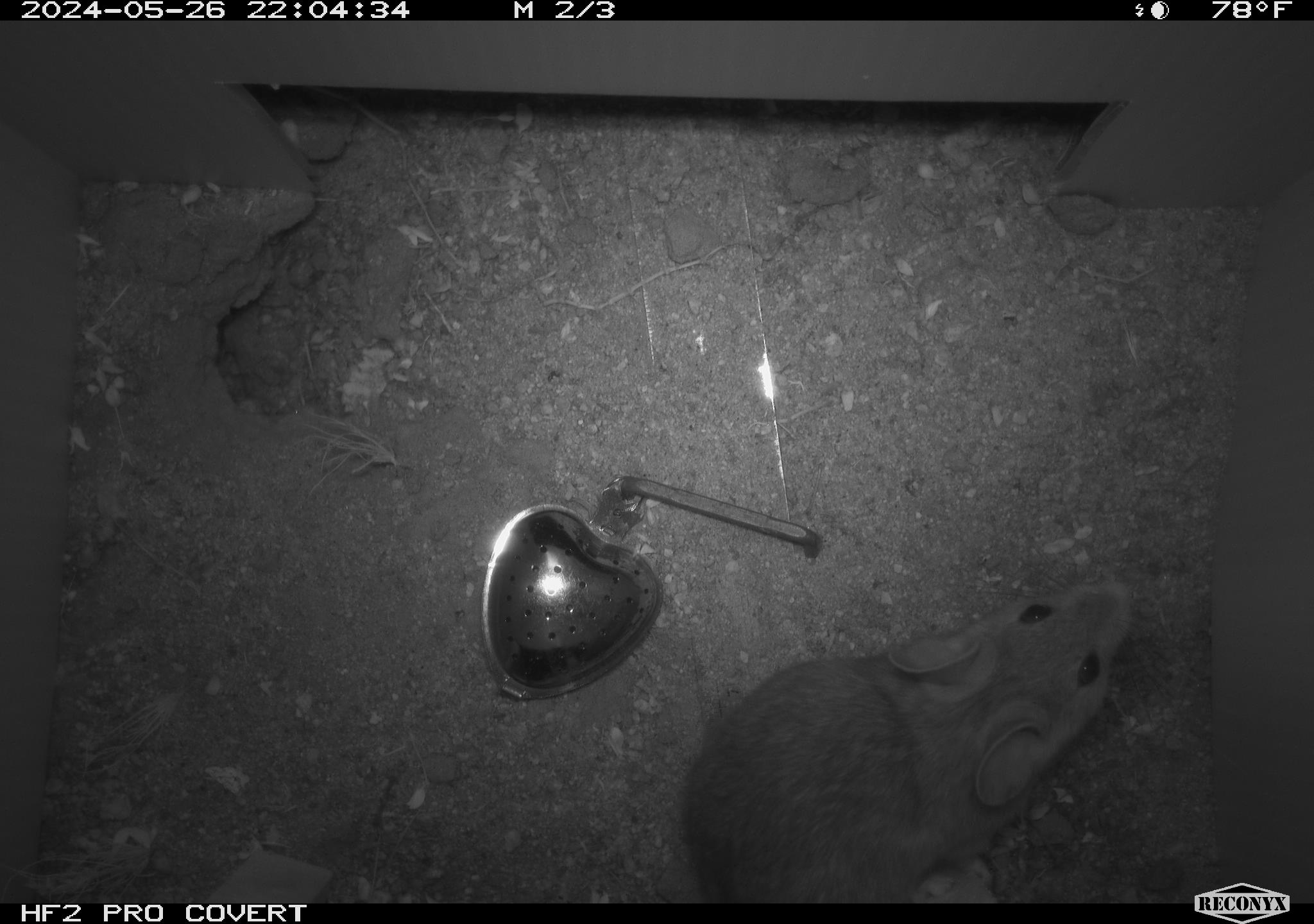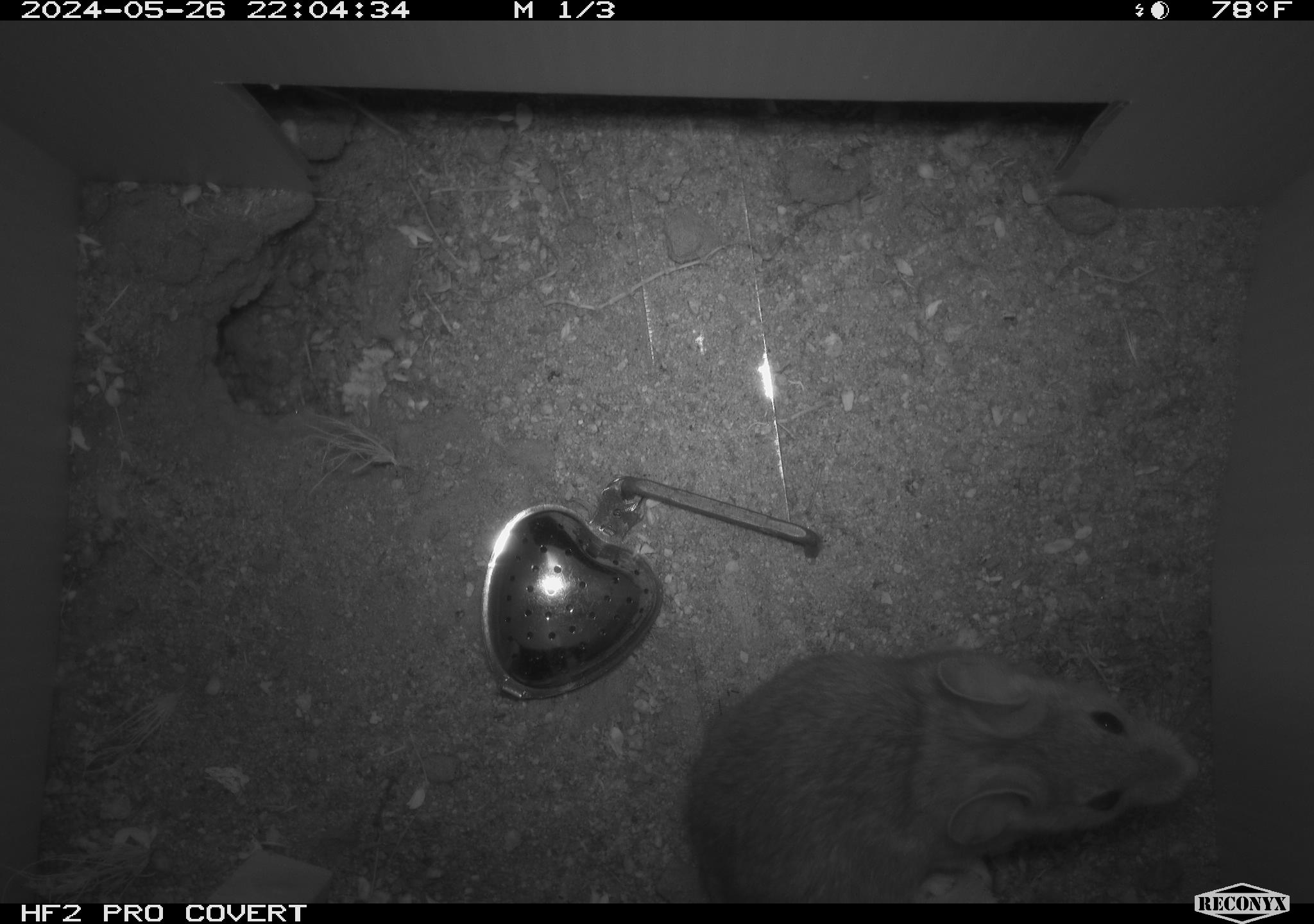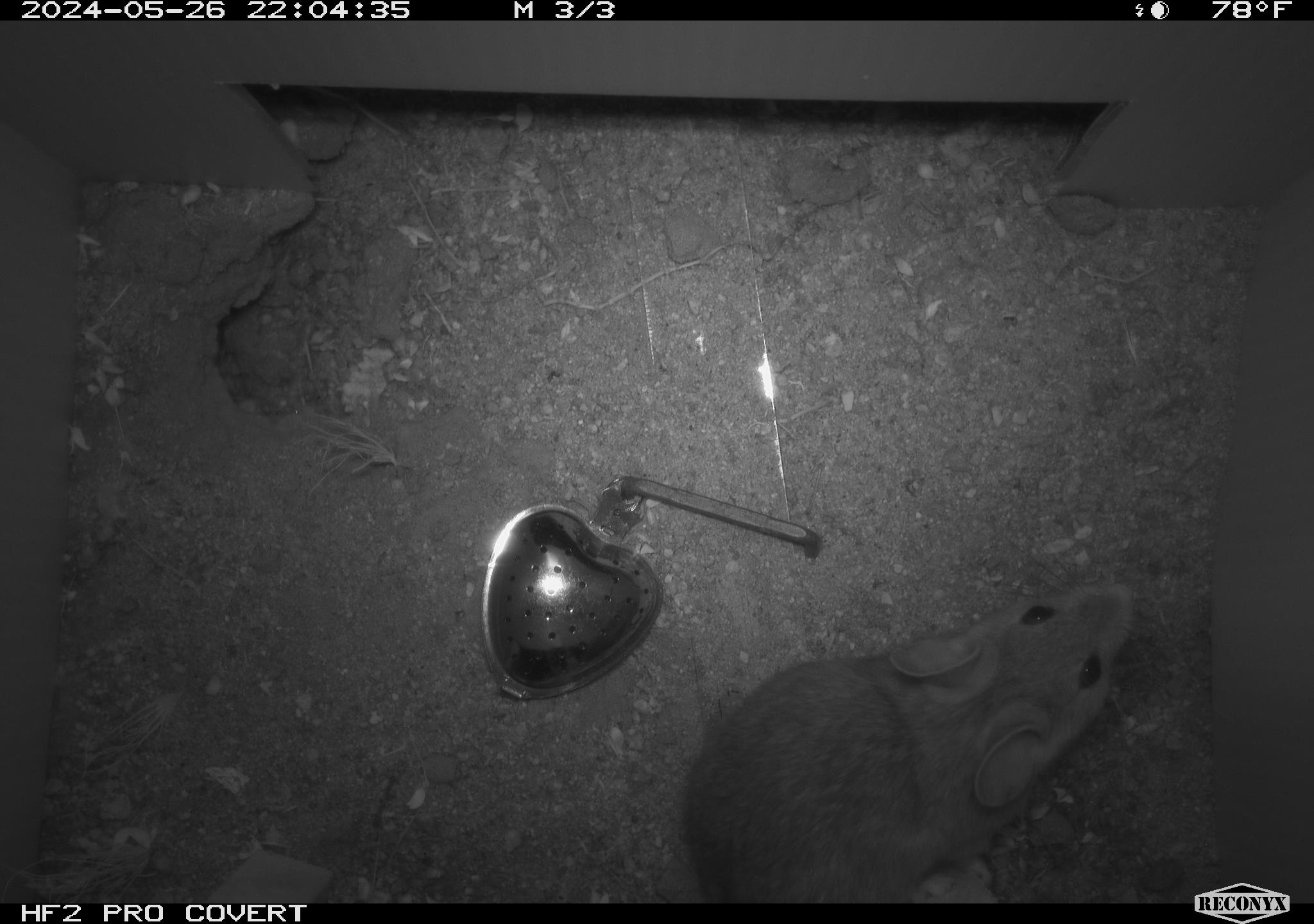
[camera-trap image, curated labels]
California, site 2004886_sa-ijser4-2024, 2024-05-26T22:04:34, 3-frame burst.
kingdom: Animalia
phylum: Chordata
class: Mammalia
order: Rodentia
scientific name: Rodentia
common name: woodrat or rat or mouse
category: woodrat or rat or mouse species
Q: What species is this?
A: Woodrat or rat or mouse species (woodrat or rat or mouse) (Rodentia).